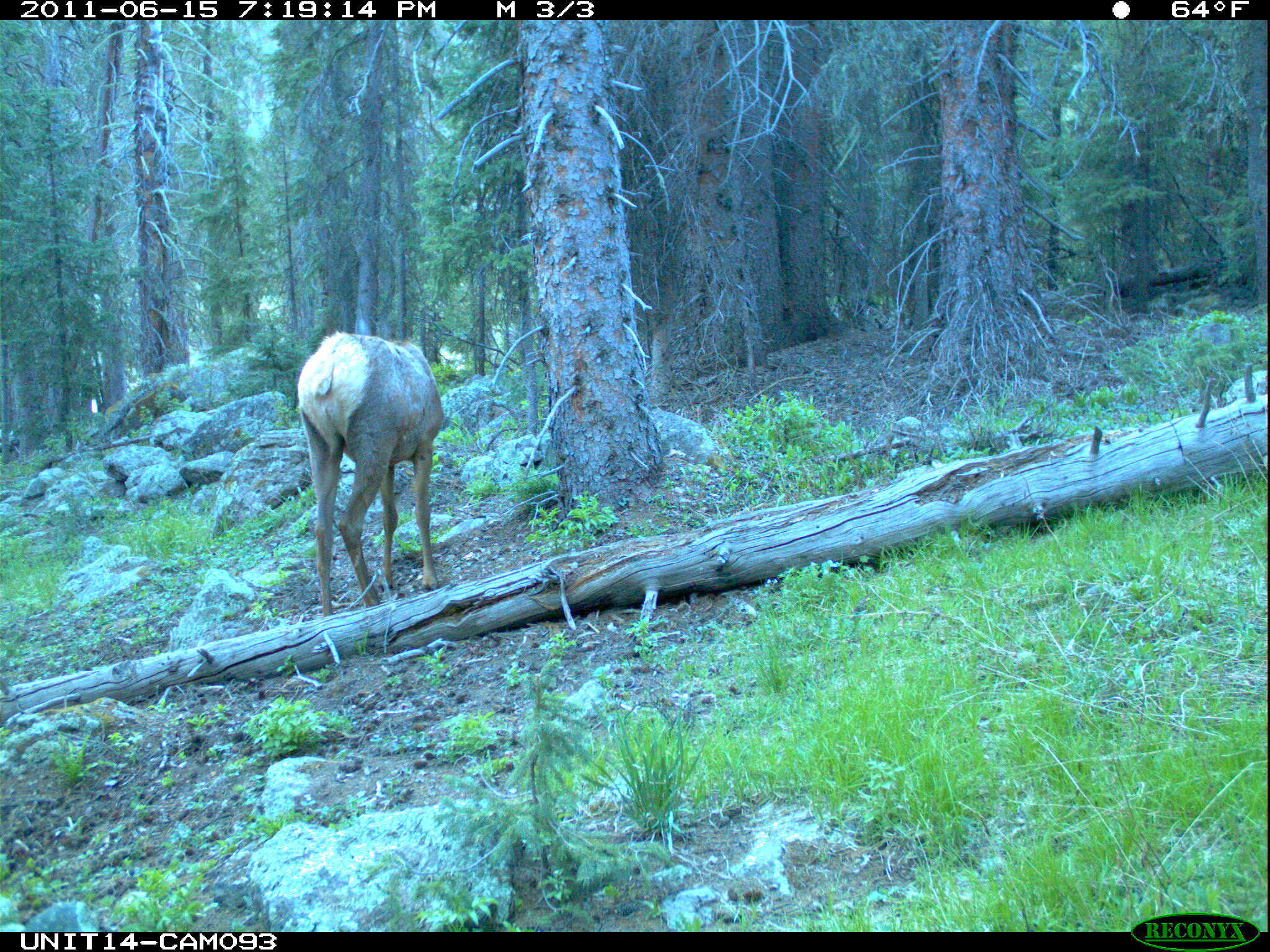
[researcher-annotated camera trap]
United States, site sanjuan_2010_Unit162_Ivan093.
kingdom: Animalia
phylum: Chordata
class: Mammalia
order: Artiodactyla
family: Cervidae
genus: Cervus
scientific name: Cervus elaphus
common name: red deer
Cervus elaphus (red deer).